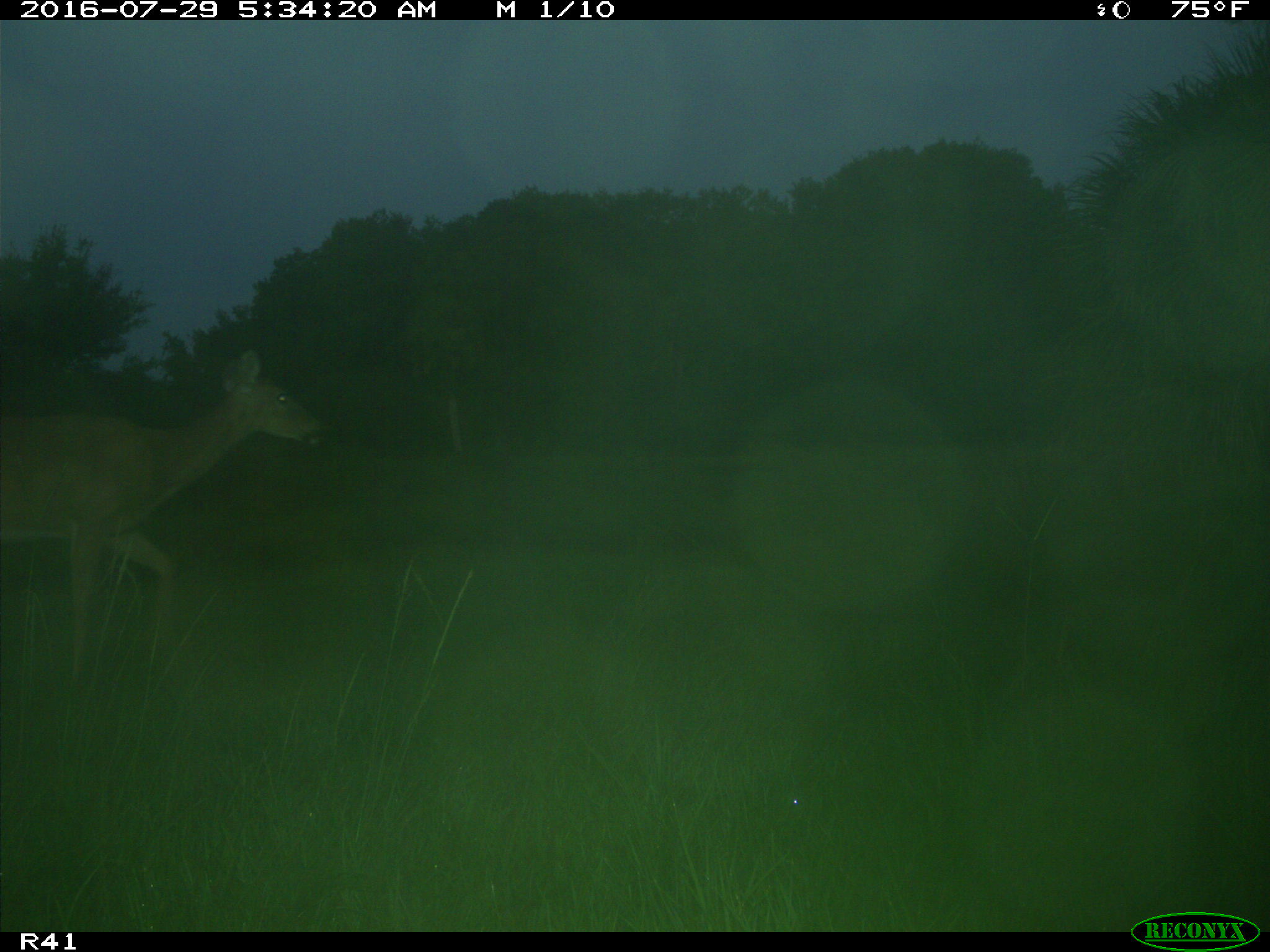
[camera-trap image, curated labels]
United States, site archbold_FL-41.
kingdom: Animalia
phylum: Chordata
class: Mammalia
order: Artiodactyla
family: Cervidae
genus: Odocoileus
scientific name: Odocoileus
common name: deer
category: unidentified deer